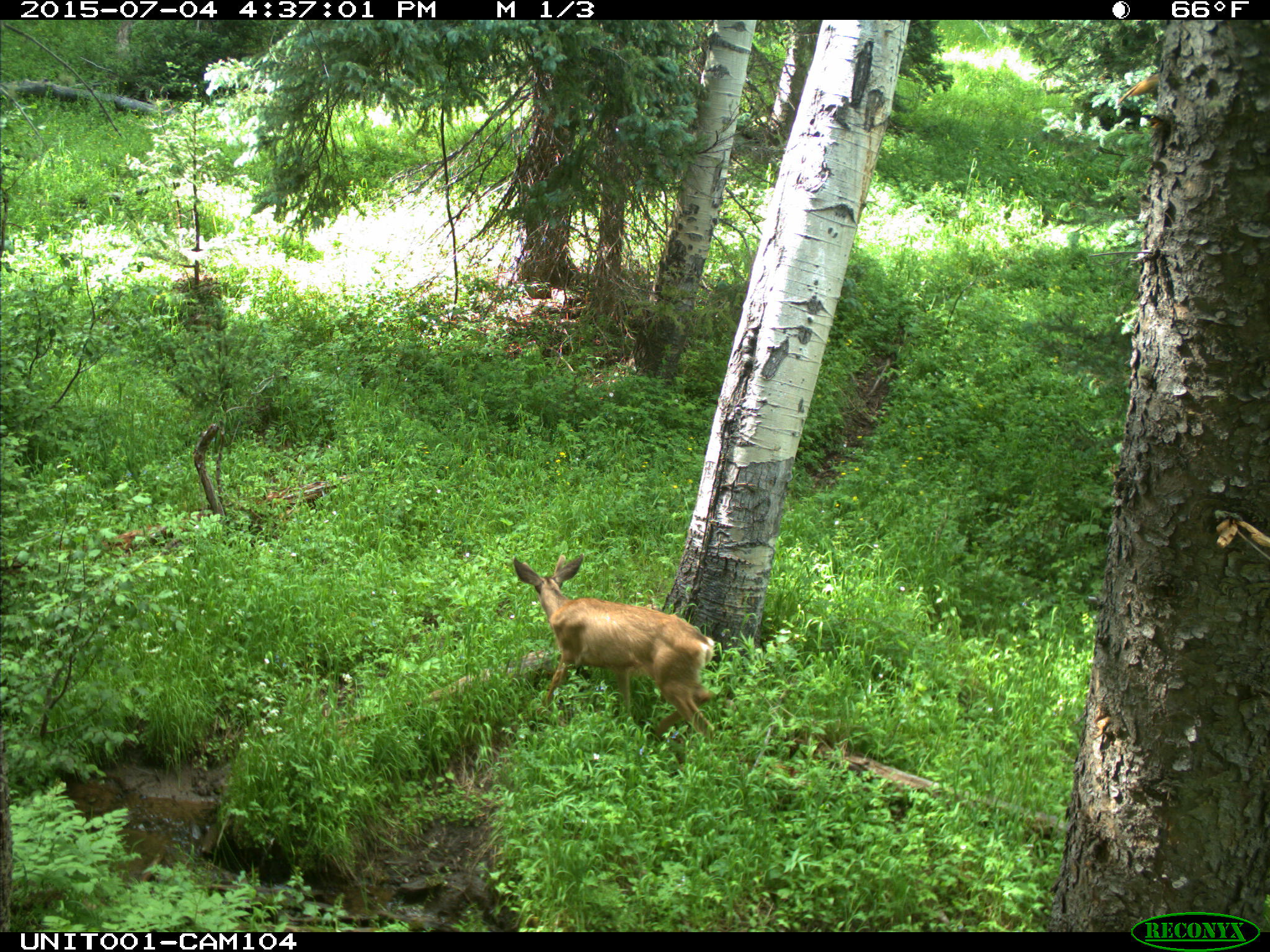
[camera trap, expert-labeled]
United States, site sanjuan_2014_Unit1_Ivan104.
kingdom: Animalia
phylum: Chordata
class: Mammalia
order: Artiodactyla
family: Cervidae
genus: Odocoileus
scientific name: Odocoileus hemionus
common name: mule deer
Odocoileus hemionus (mule deer).